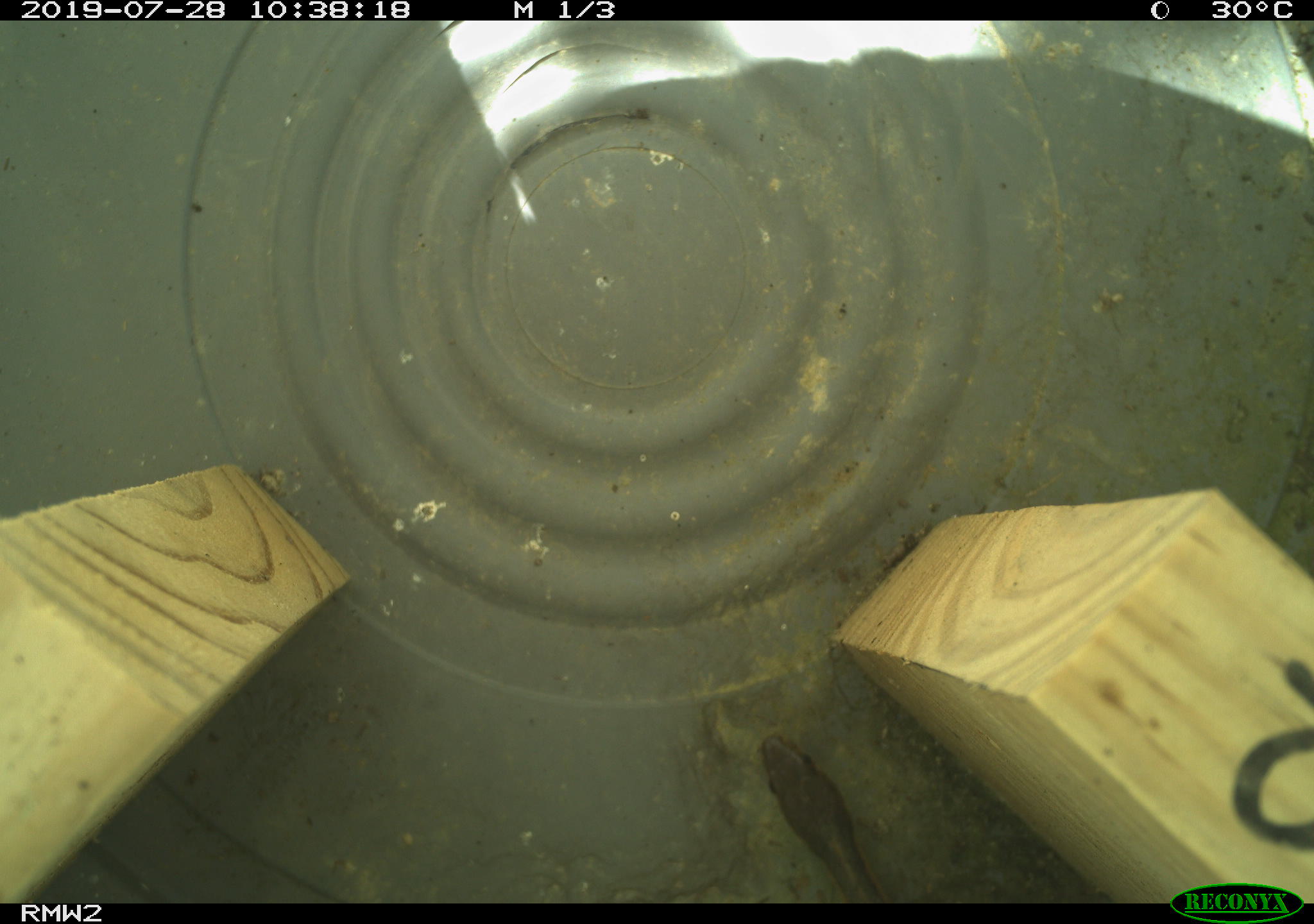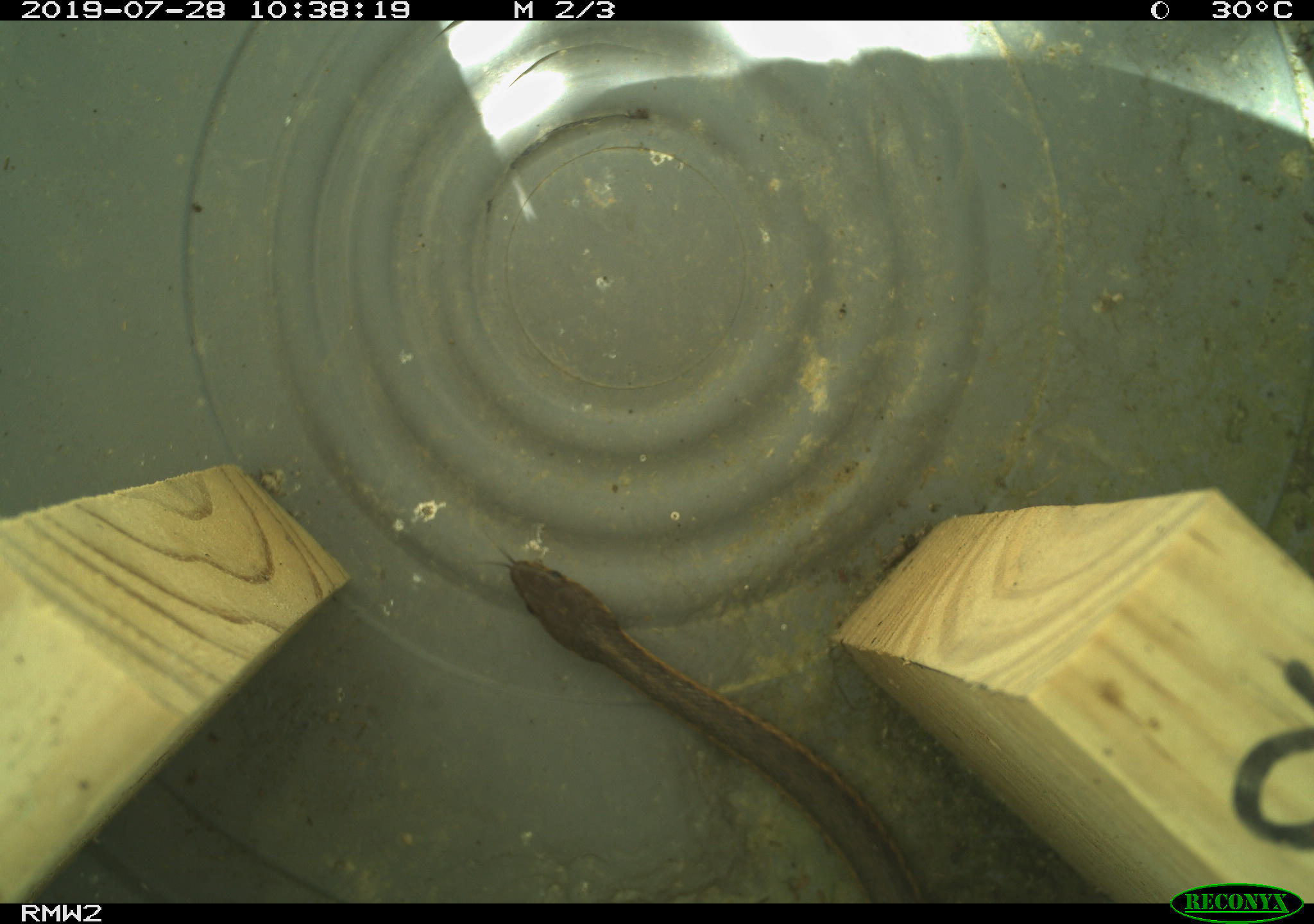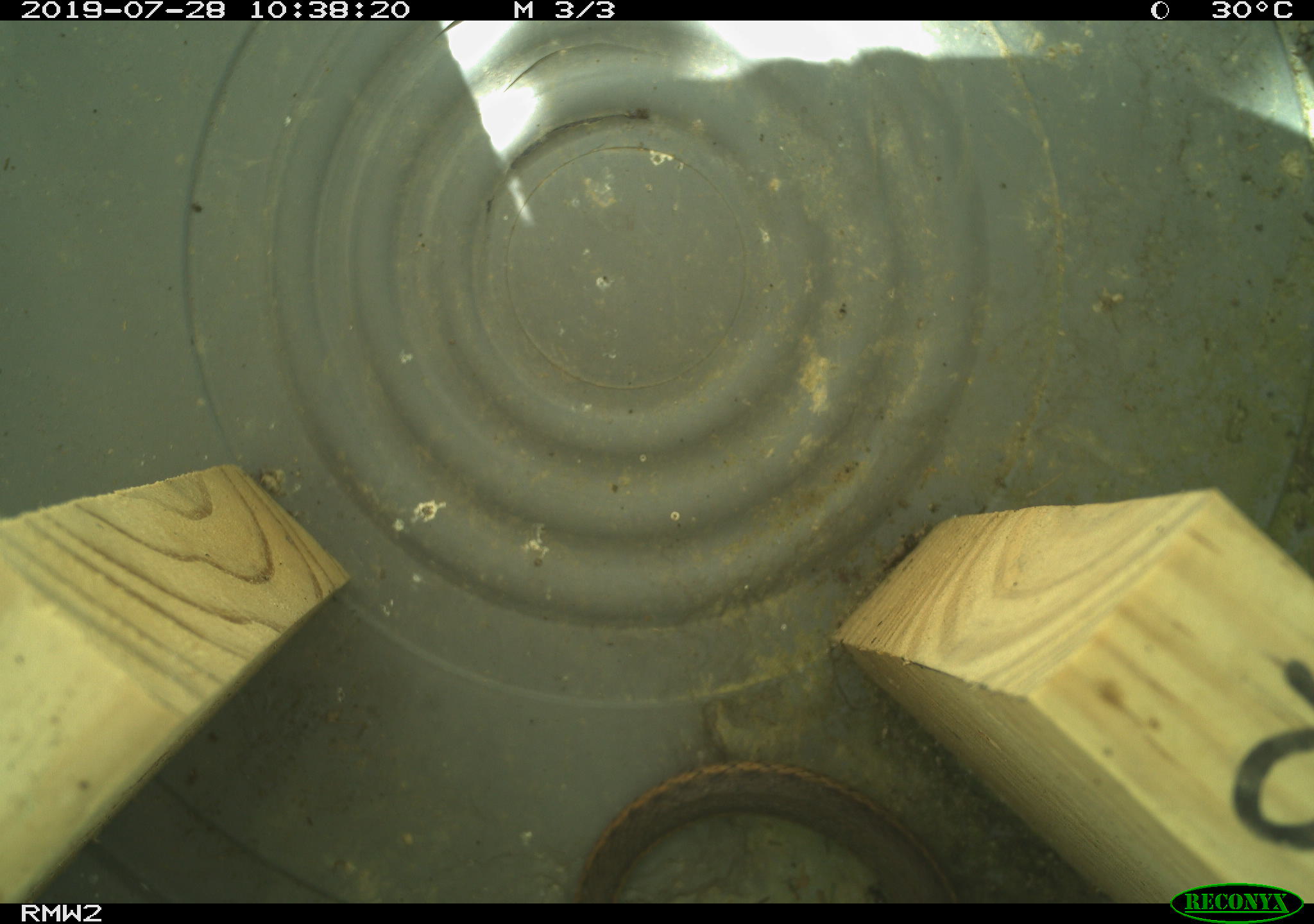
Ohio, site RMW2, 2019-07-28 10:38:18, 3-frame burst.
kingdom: Animalia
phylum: Chordata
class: Reptilia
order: Squamata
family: Colubridae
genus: Thamnophis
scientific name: Thamnophis sirtalis sirtalis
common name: eastern gartersnake